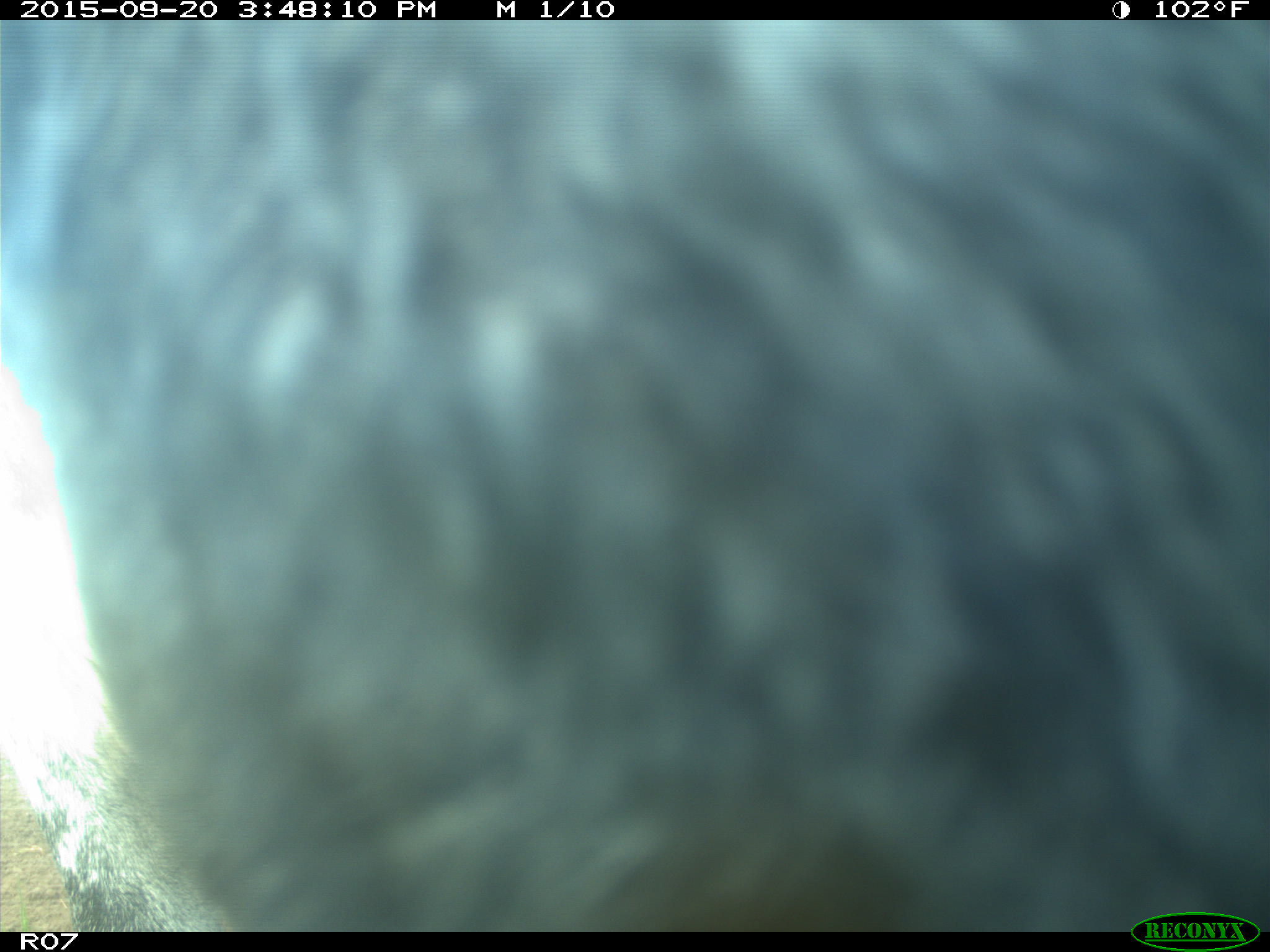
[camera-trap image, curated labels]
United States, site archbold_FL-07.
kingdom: Animalia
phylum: Chordata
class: Mammalia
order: Artiodactyla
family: Bovidae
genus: Bos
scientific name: Bos taurus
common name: domestic cow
Bos taurus (domestic cow).